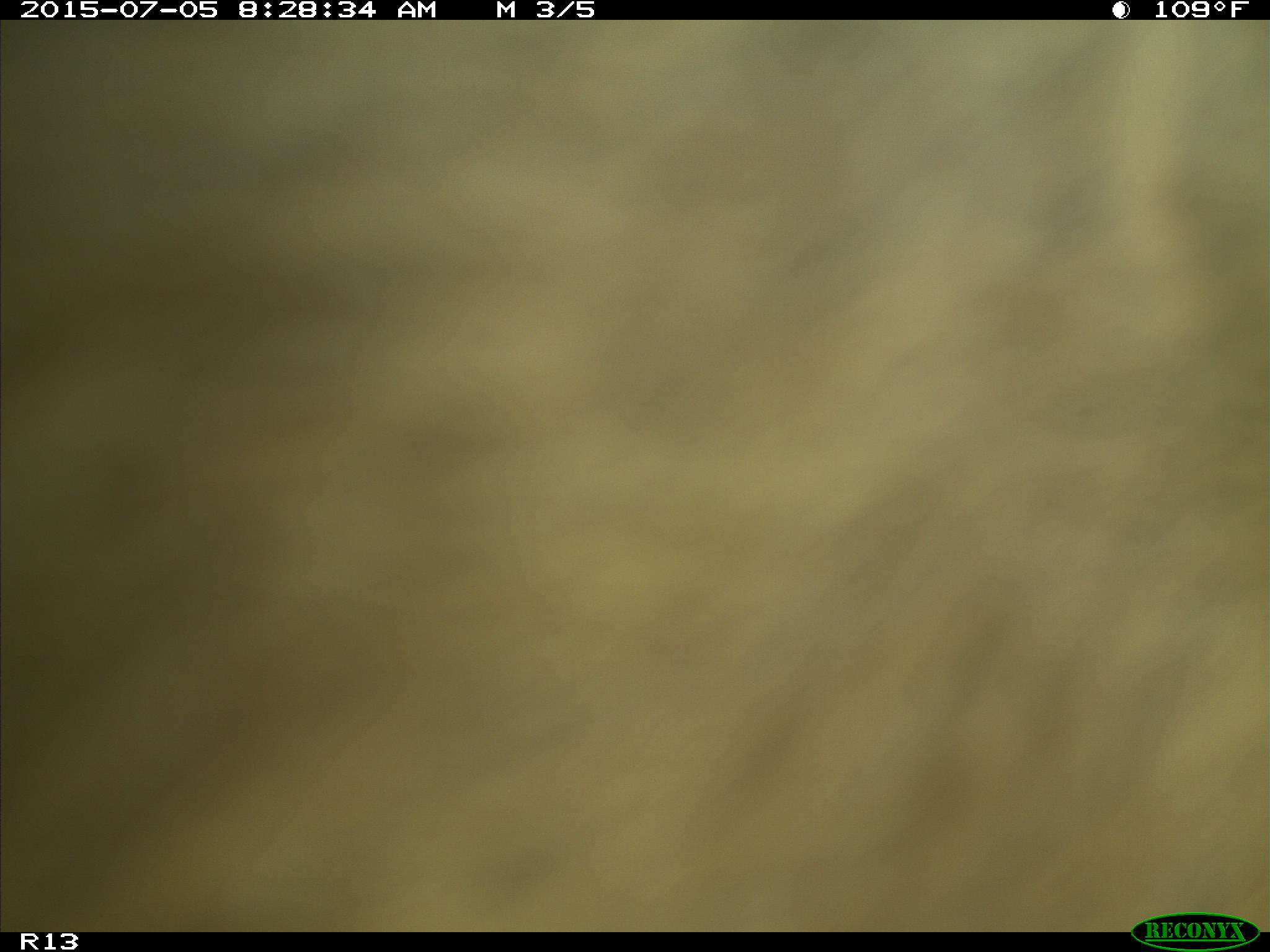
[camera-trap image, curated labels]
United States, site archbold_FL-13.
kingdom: Animalia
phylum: Chordata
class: Mammalia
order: Artiodactyla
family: Bovidae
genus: Bos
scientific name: Bos taurus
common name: domestic cow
Bos taurus (domestic cow).